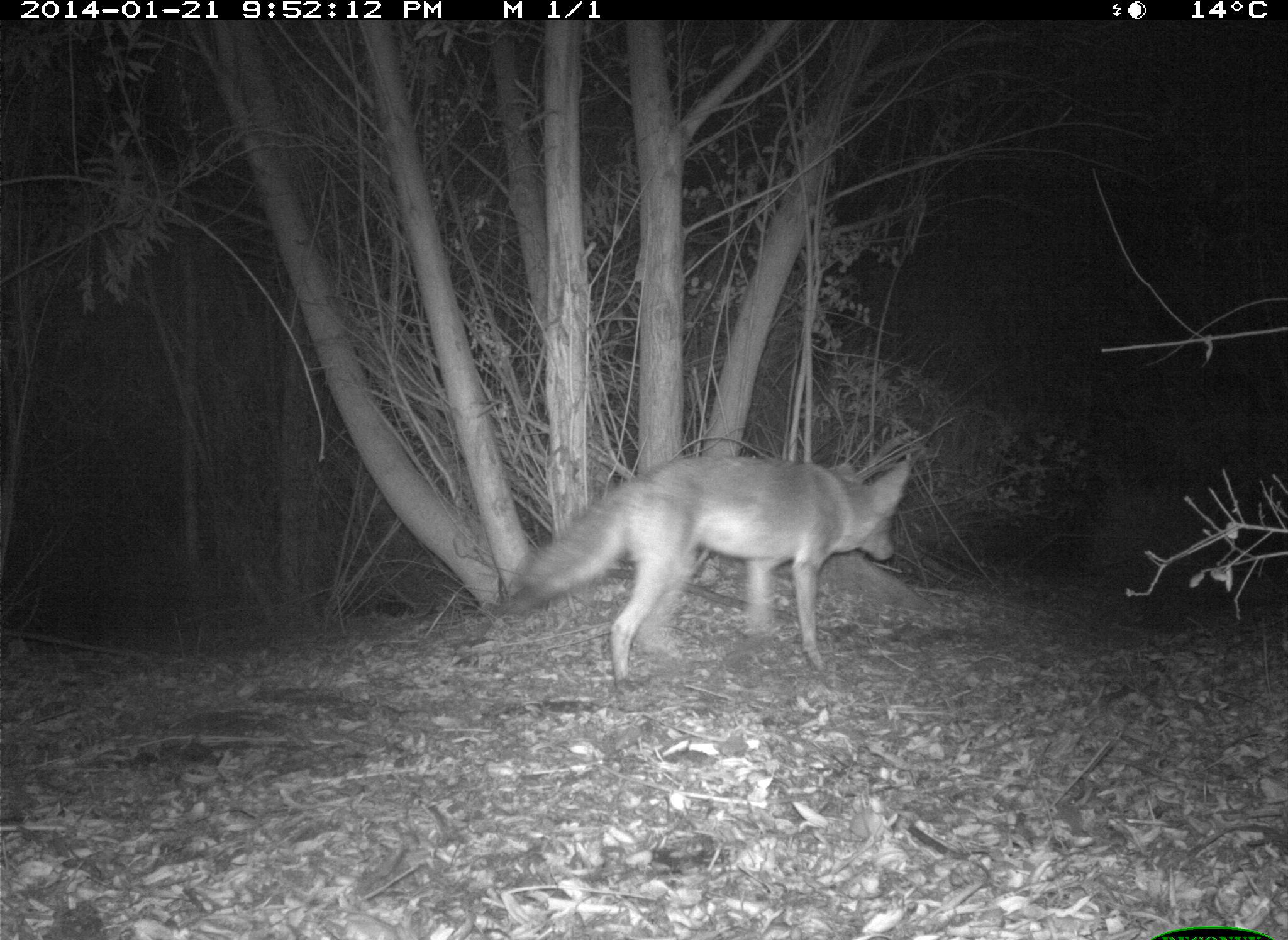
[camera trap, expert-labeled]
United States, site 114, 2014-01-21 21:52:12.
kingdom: Animalia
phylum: Chordata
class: Mammalia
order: Carnivora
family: Canidae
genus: Canis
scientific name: Canis latrans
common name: coyote